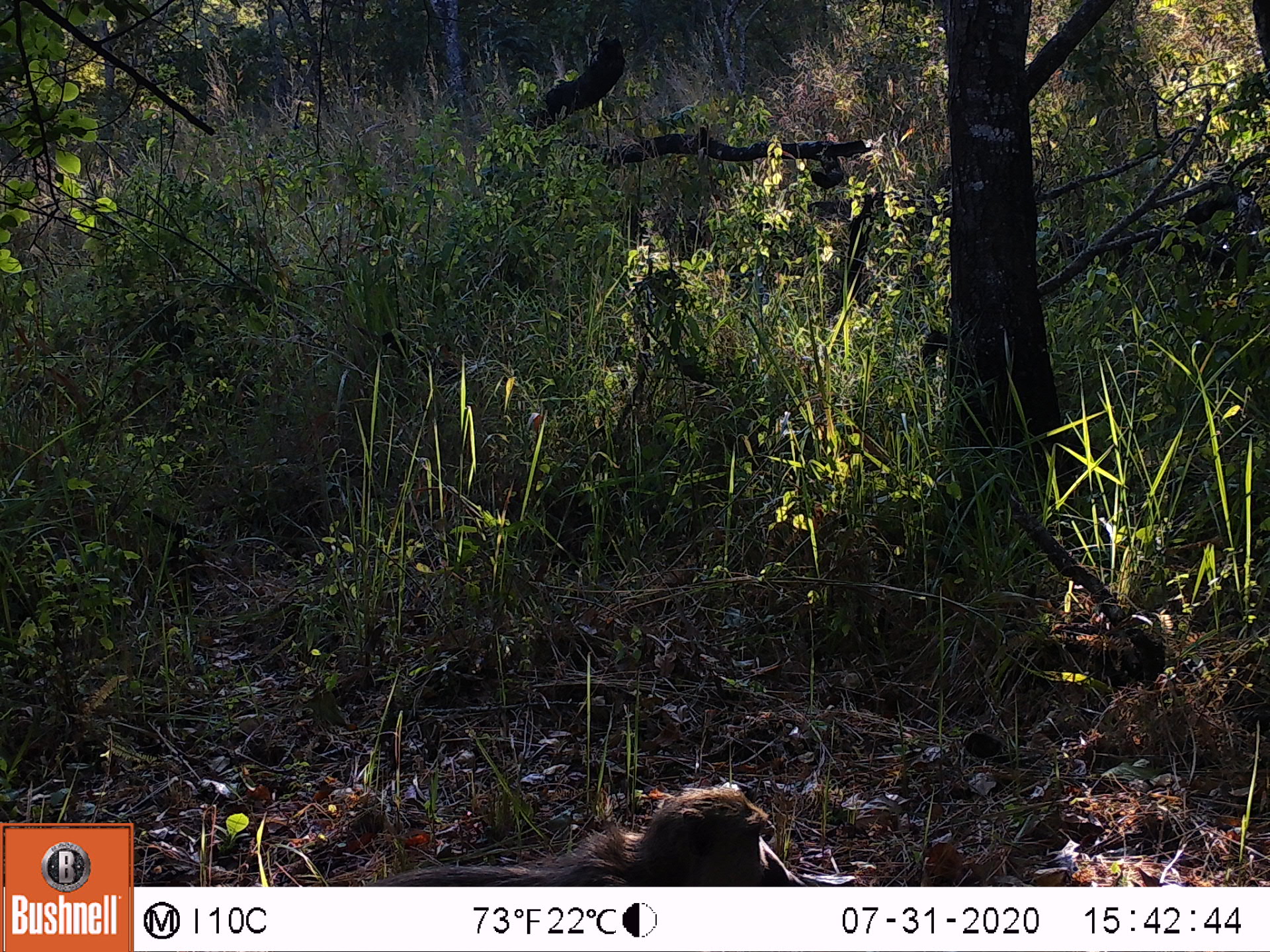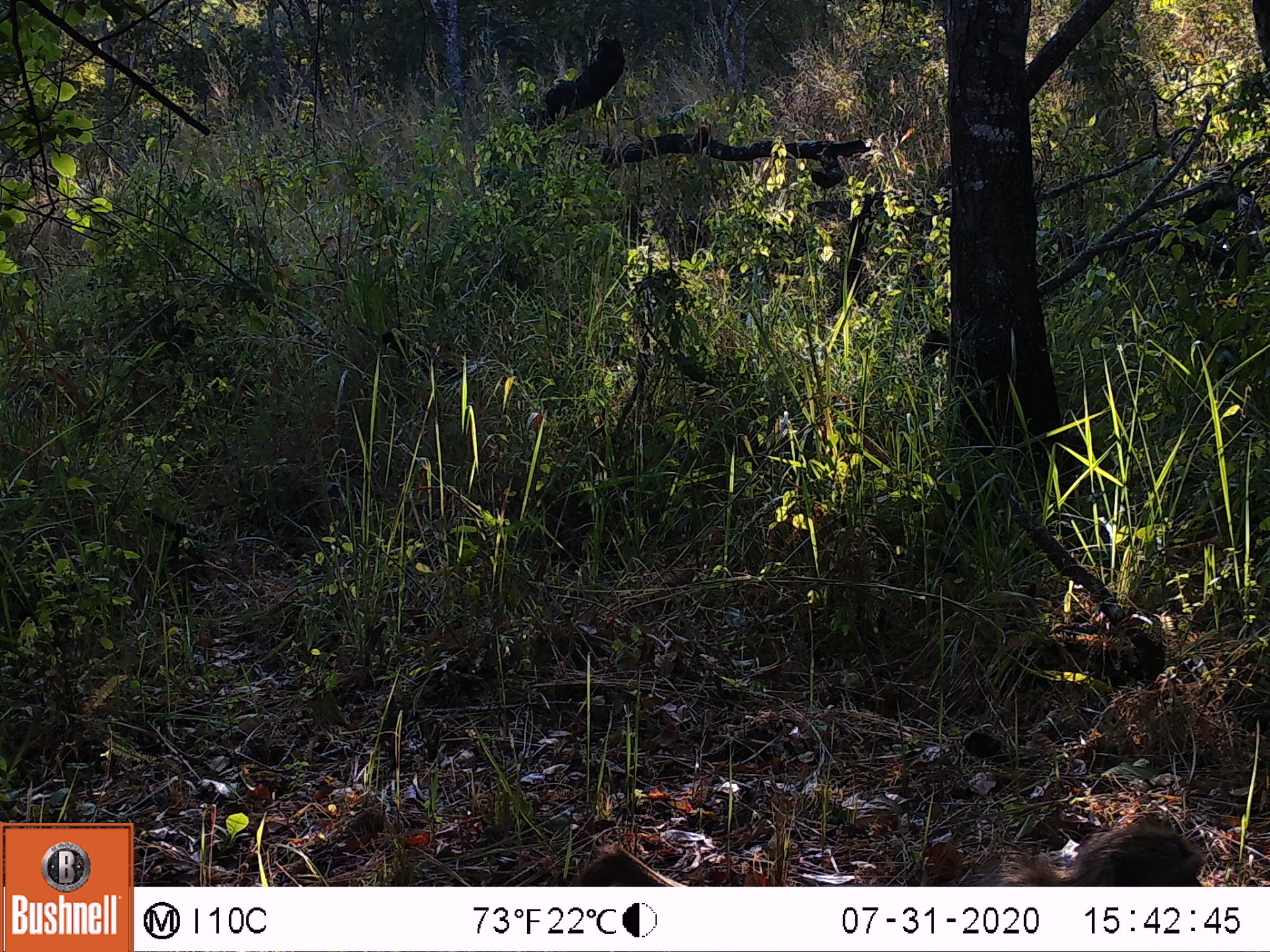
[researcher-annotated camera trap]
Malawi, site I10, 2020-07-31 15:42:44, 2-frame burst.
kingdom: Animalia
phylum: Chordata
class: Mammalia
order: Primates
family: Cercopithecidae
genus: Papio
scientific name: Papio cynocephalus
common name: yellow baboon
Yellow baboon (Papio cynocephalus), count 1.